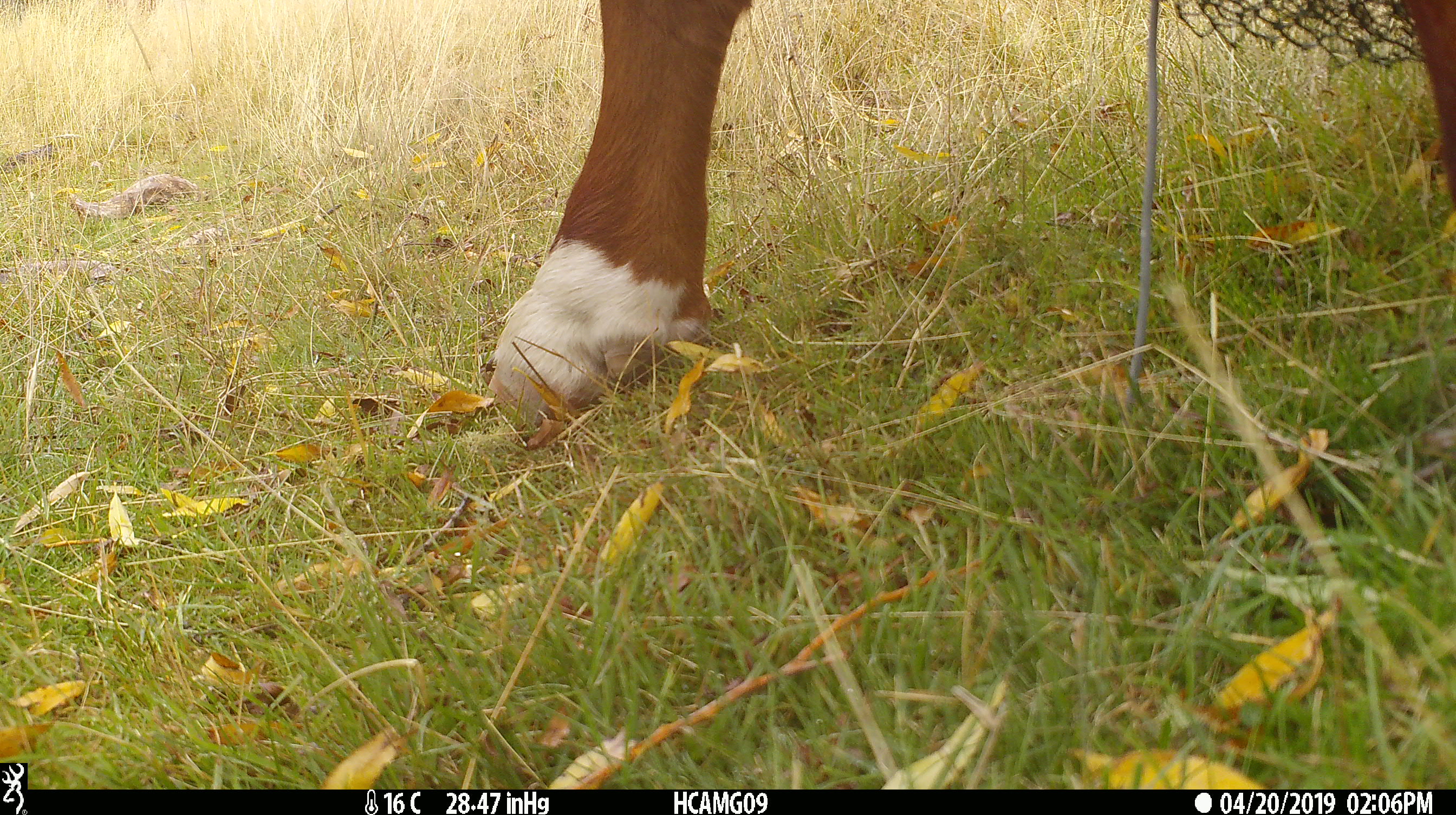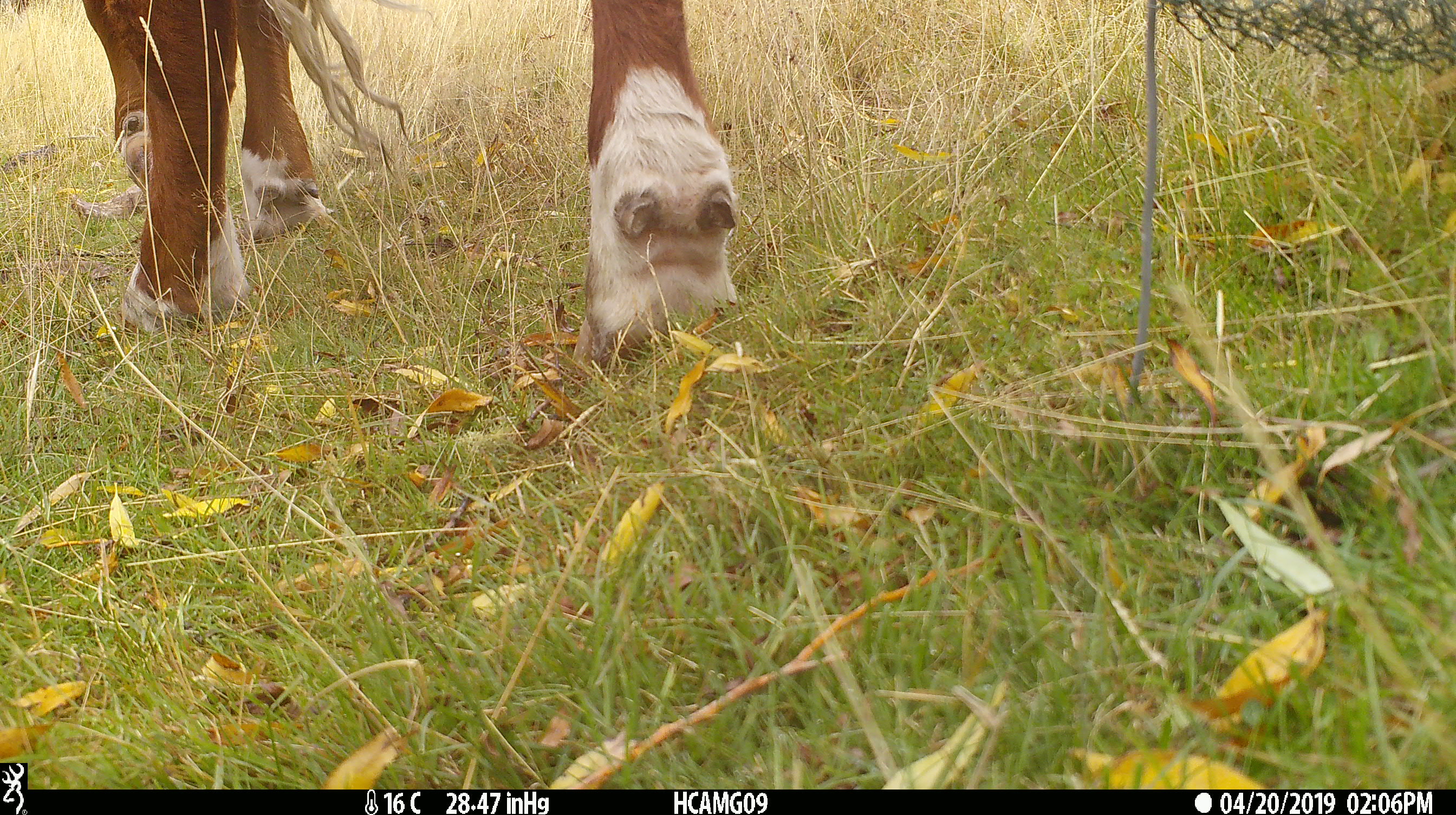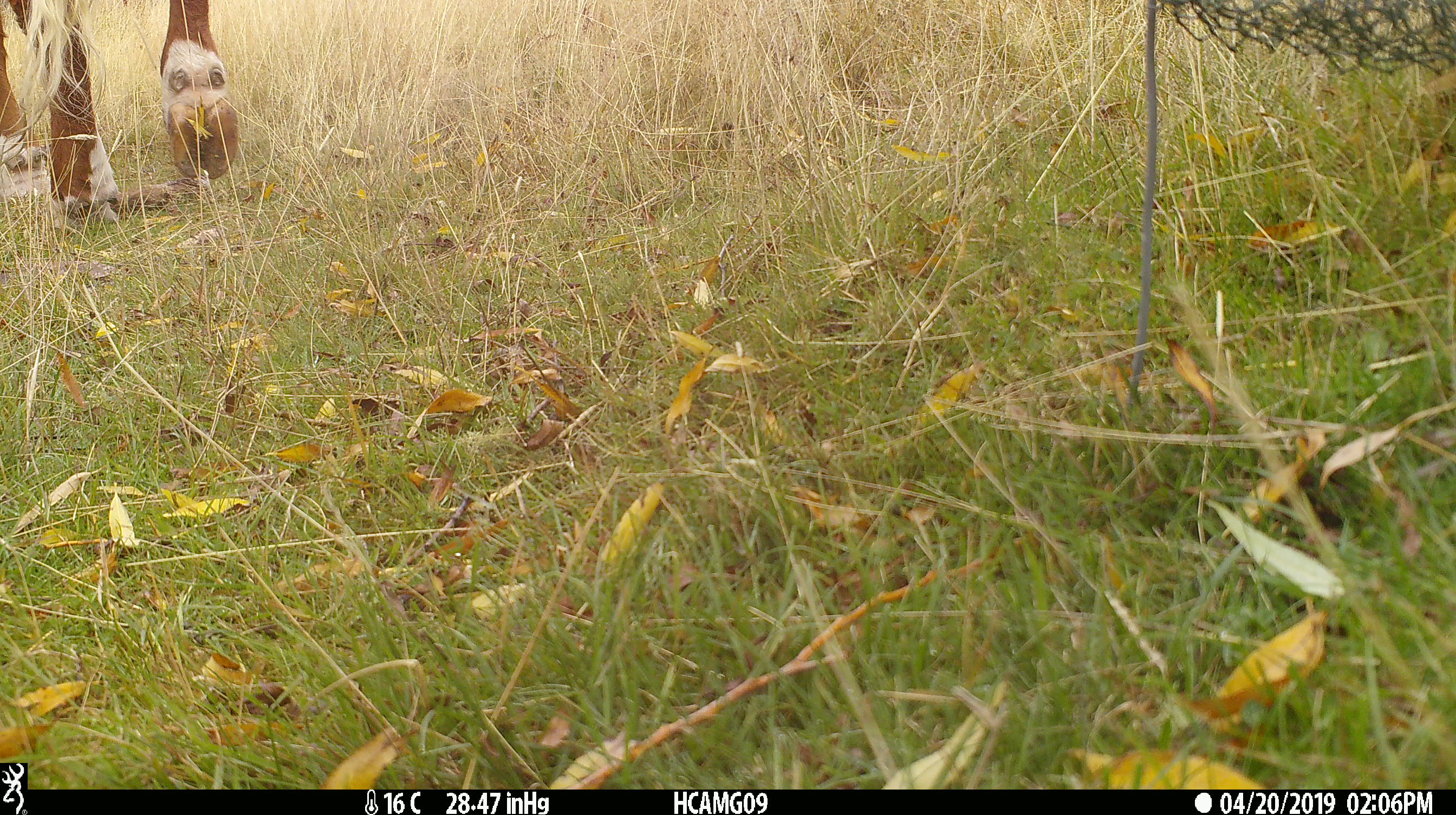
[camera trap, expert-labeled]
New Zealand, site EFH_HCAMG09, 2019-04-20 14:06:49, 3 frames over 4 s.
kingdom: Animalia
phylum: Chordata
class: Mammalia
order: Artiodactyla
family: Bovidae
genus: Bos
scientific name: Bos taurus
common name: domestic cow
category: cow